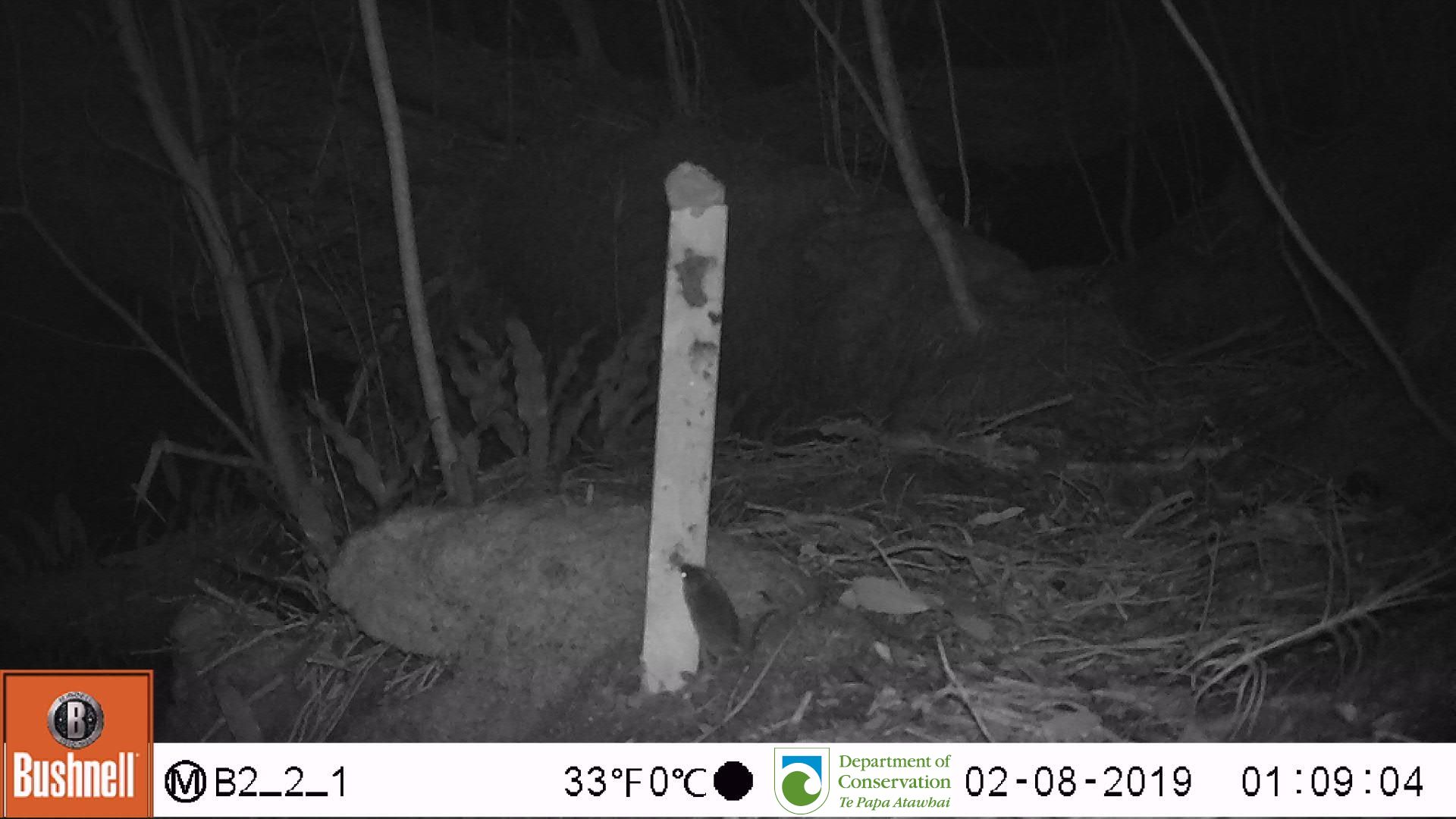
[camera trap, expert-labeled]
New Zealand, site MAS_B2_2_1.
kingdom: Animalia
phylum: Chordata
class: Mammalia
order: Rodentia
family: Muridae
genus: Mus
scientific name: Mus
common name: mouse